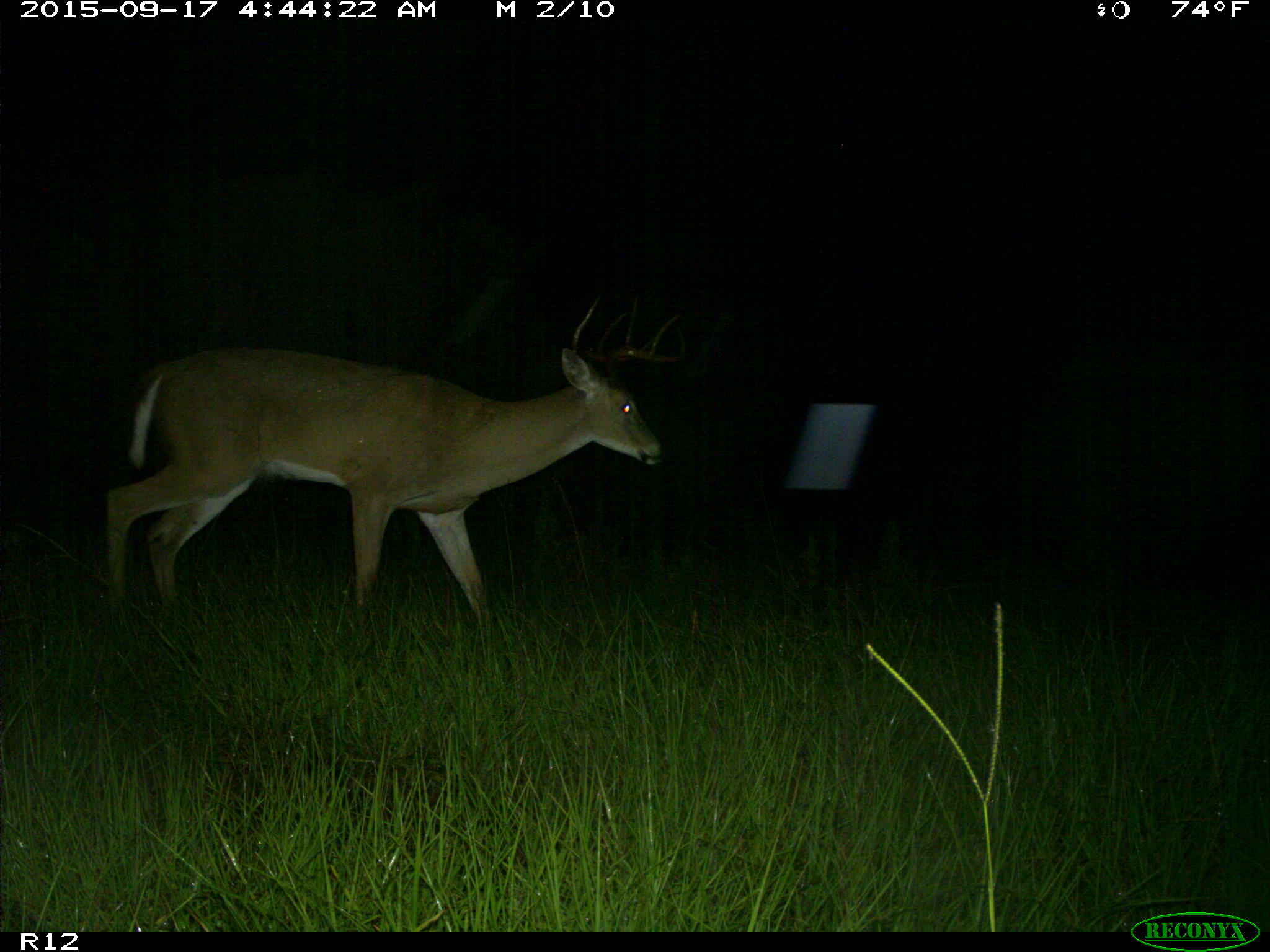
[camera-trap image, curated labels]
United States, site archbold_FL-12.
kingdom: Animalia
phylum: Chordata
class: Mammalia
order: Artiodactyla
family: Cervidae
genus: Odocoileus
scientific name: Odocoileus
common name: deer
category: unidentified deer